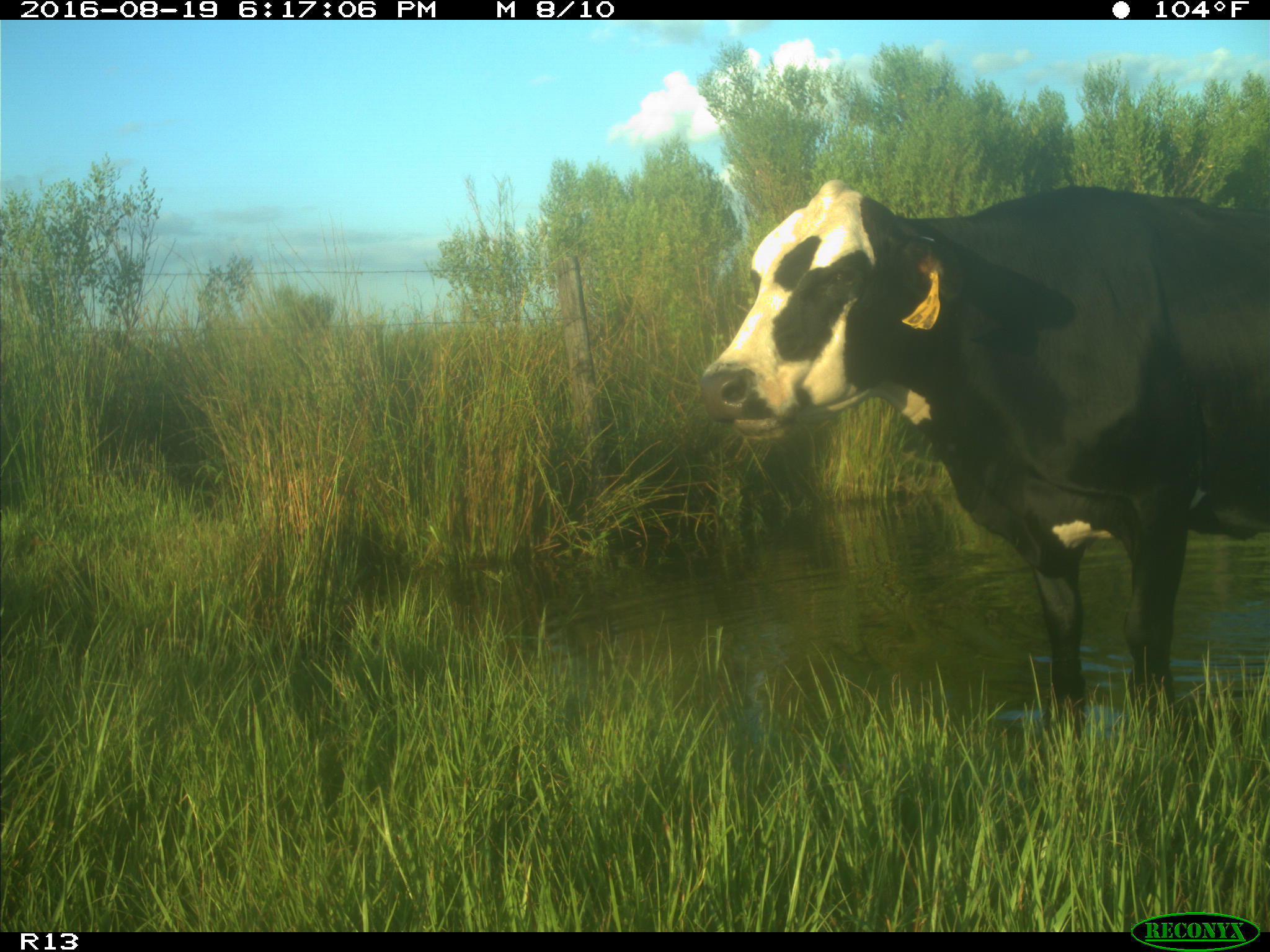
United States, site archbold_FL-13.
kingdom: Animalia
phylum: Chordata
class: Mammalia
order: Artiodactyla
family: Bovidae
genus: Bos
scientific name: Bos taurus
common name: domestic cow